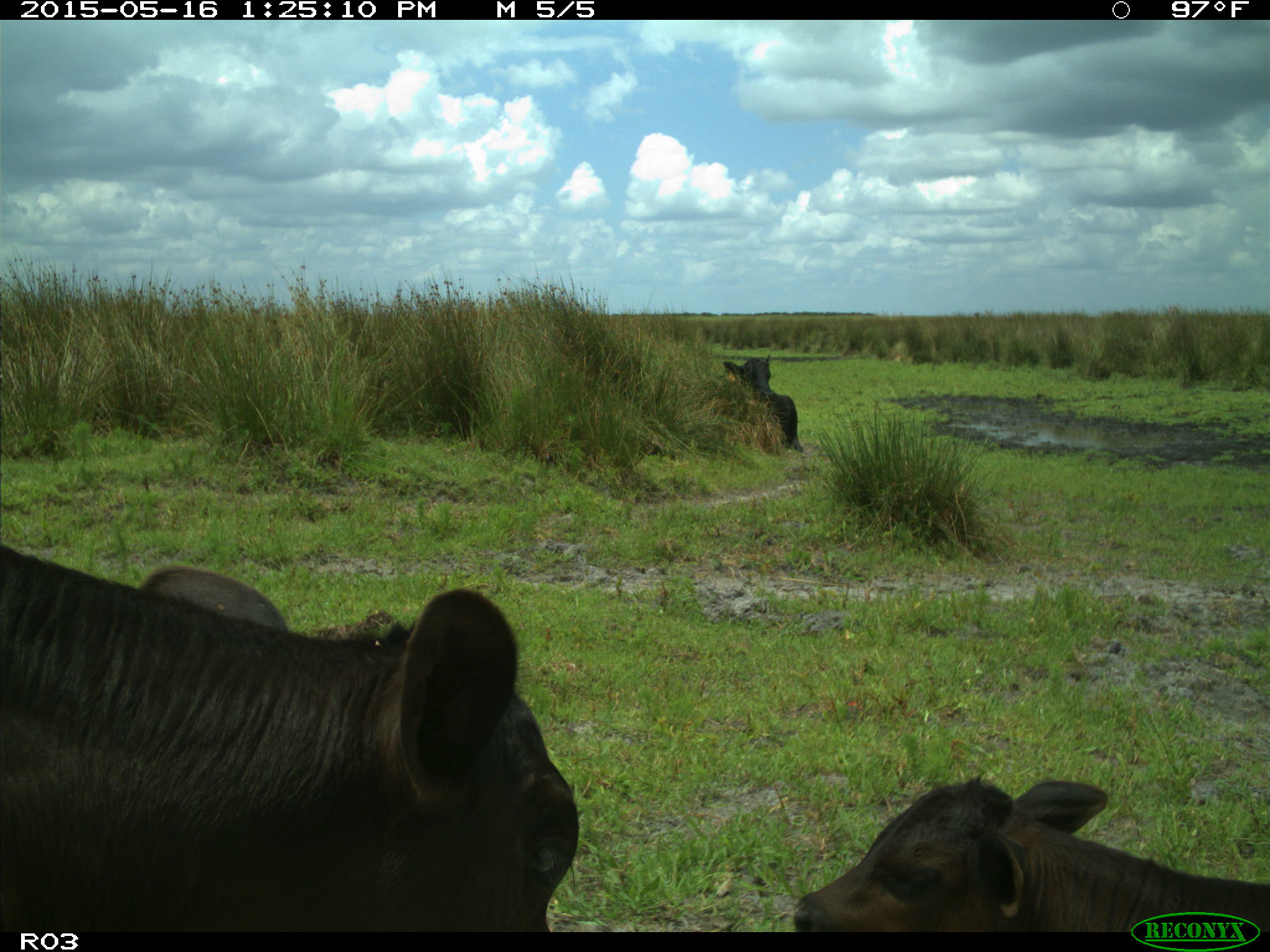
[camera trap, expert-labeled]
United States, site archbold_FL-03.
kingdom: Animalia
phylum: Chordata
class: Mammalia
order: Artiodactyla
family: Bovidae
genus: Bos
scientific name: Bos taurus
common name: domestic cow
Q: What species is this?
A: Bos taurus (domestic cow).